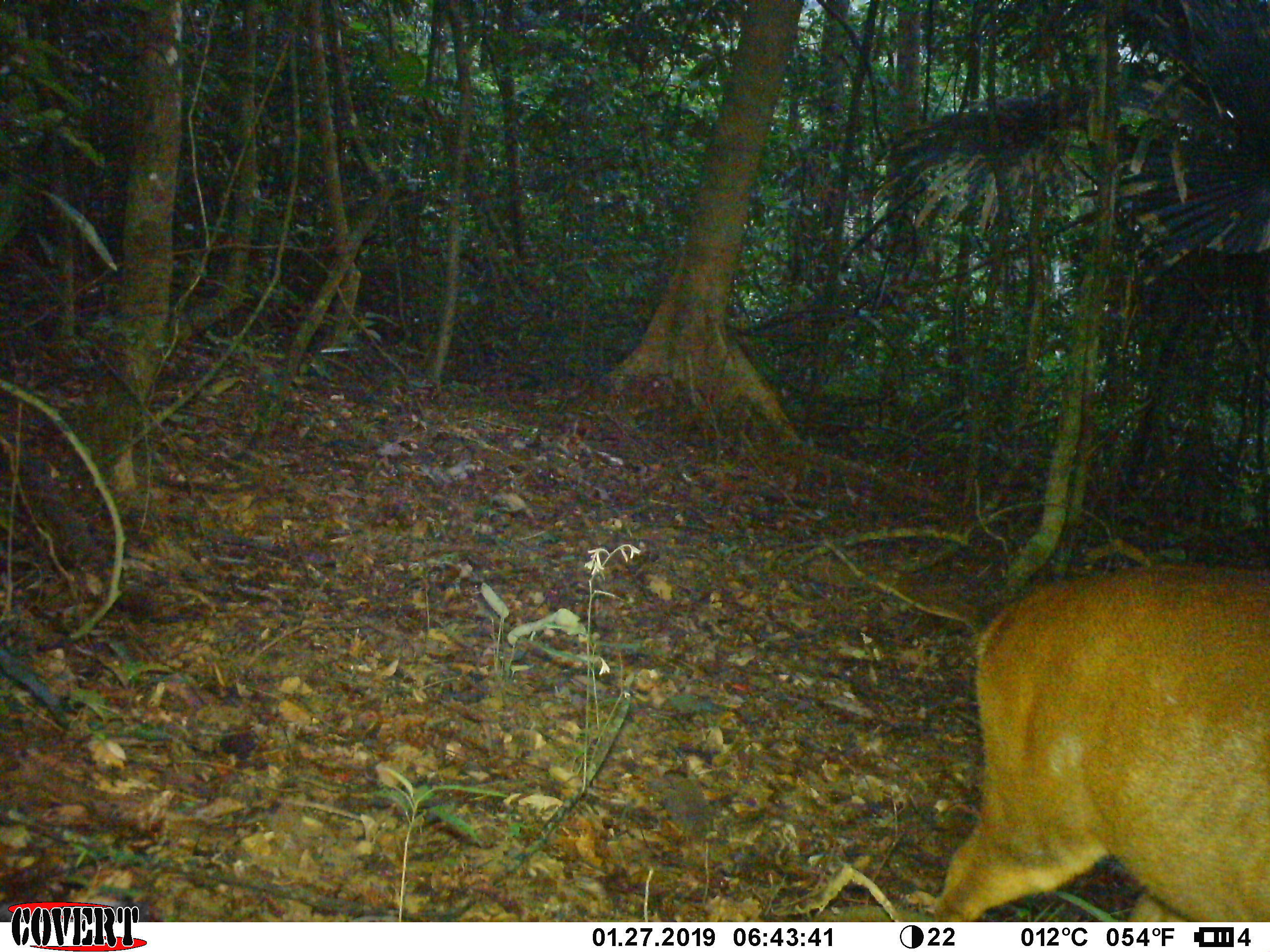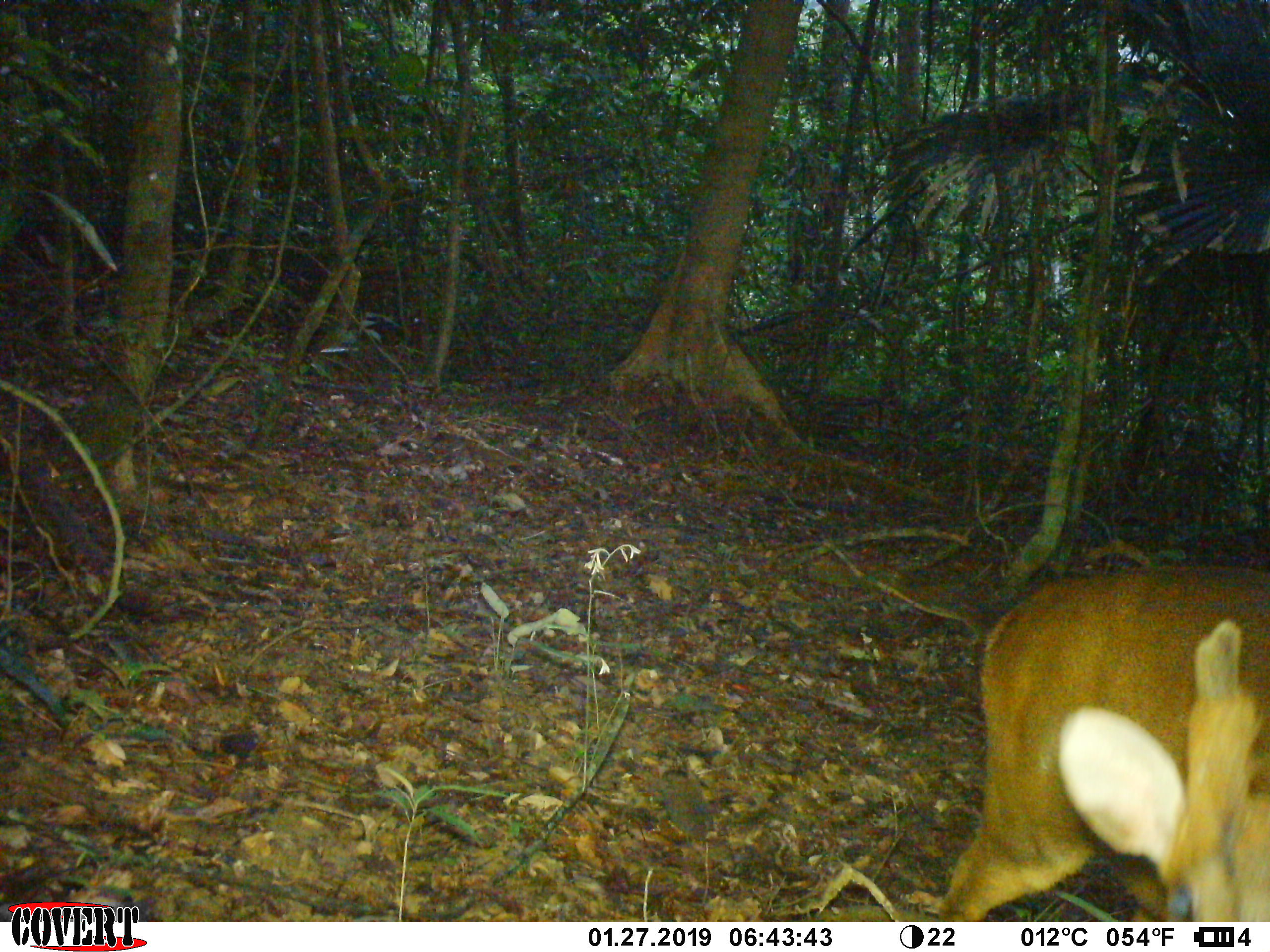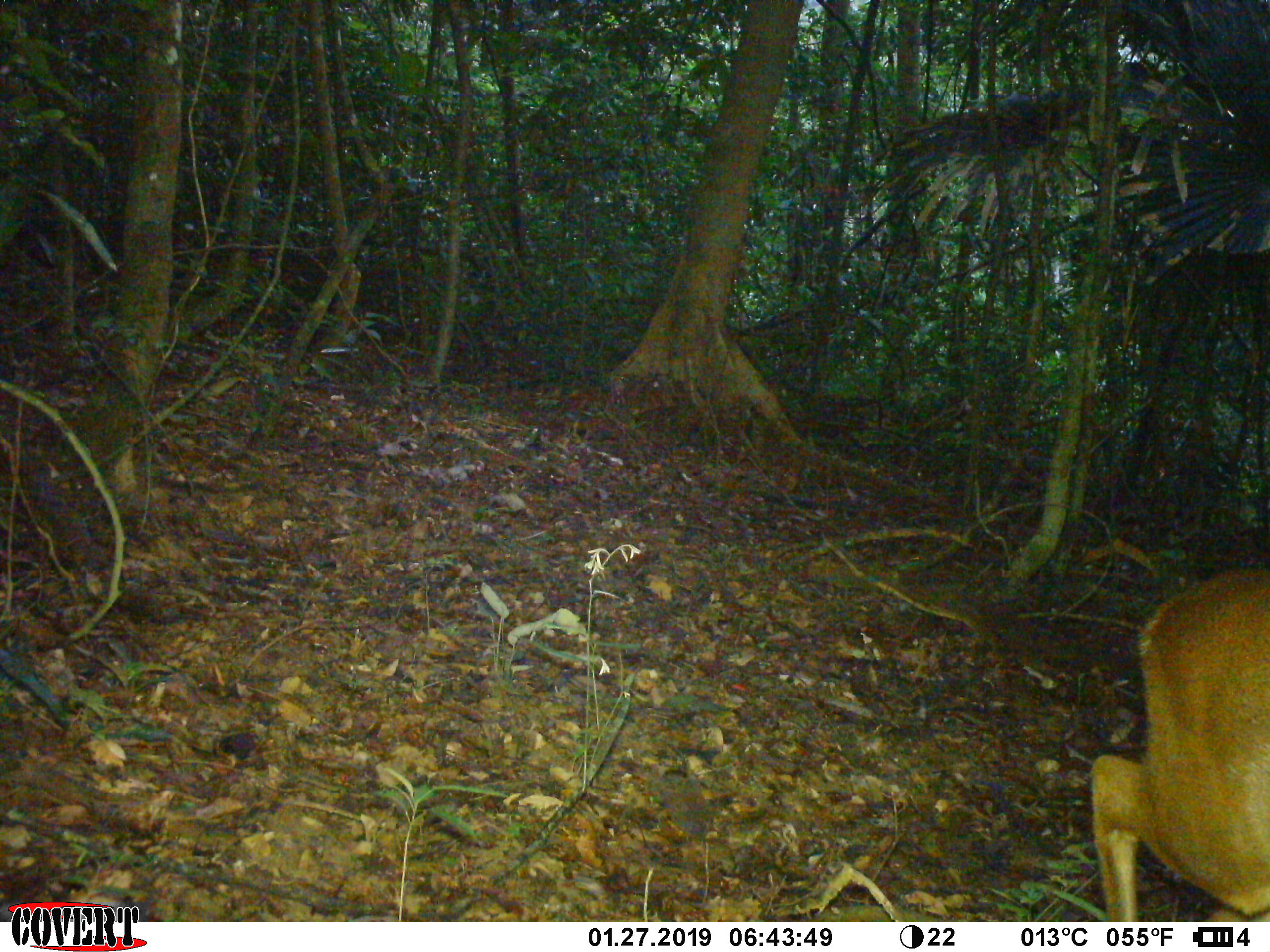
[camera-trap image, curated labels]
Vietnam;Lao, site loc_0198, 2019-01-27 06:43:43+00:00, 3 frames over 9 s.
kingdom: Animalia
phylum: Chordata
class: Mammalia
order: Artiodactyla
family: Cervidae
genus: Muntiacus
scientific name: Muntiacus vuquangensis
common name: large-antlered muntjac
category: large antlered muntjac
Large antlered muntjac (large-antlered muntjac) (Muntiacus vuquangensis). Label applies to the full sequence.